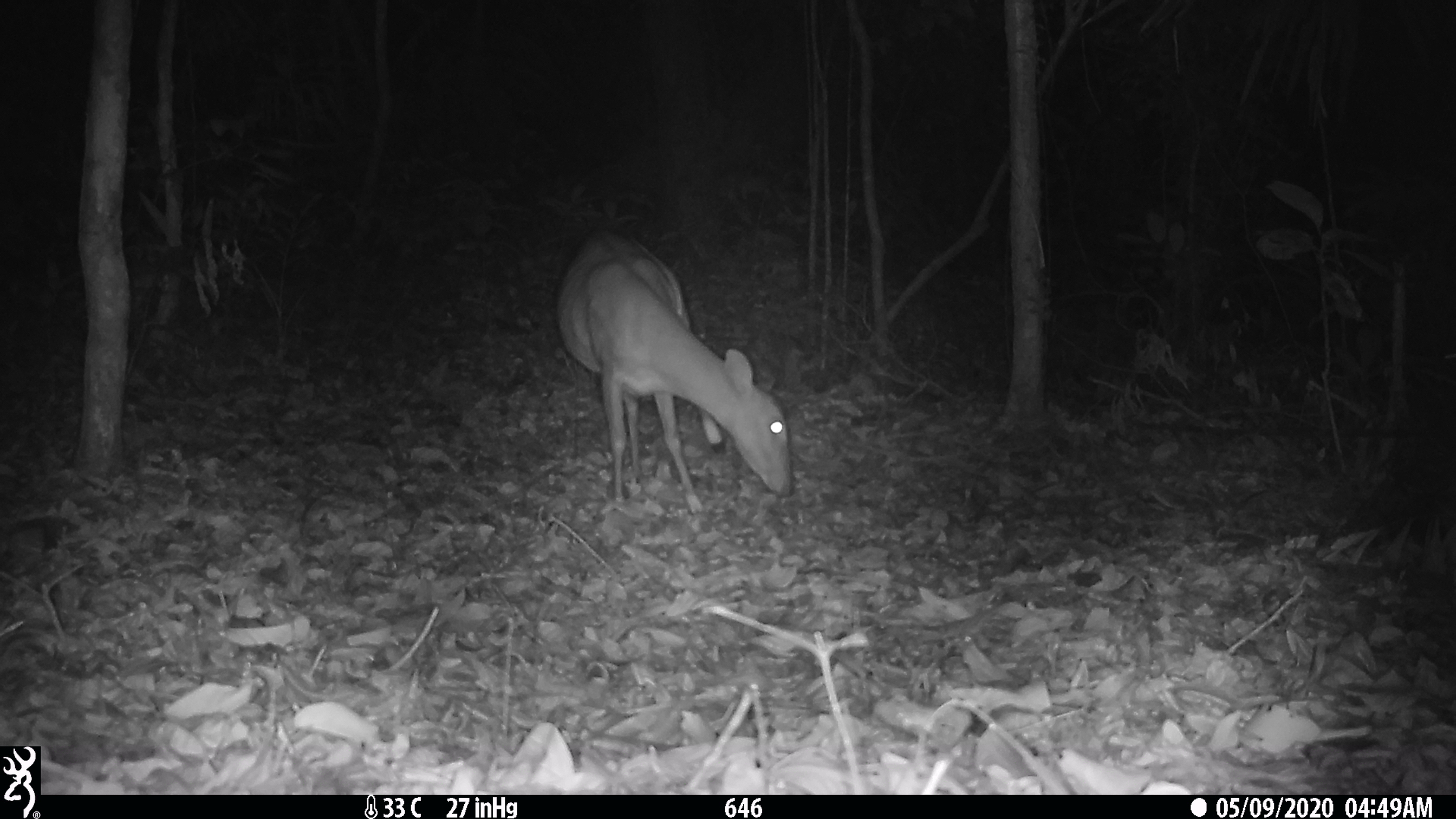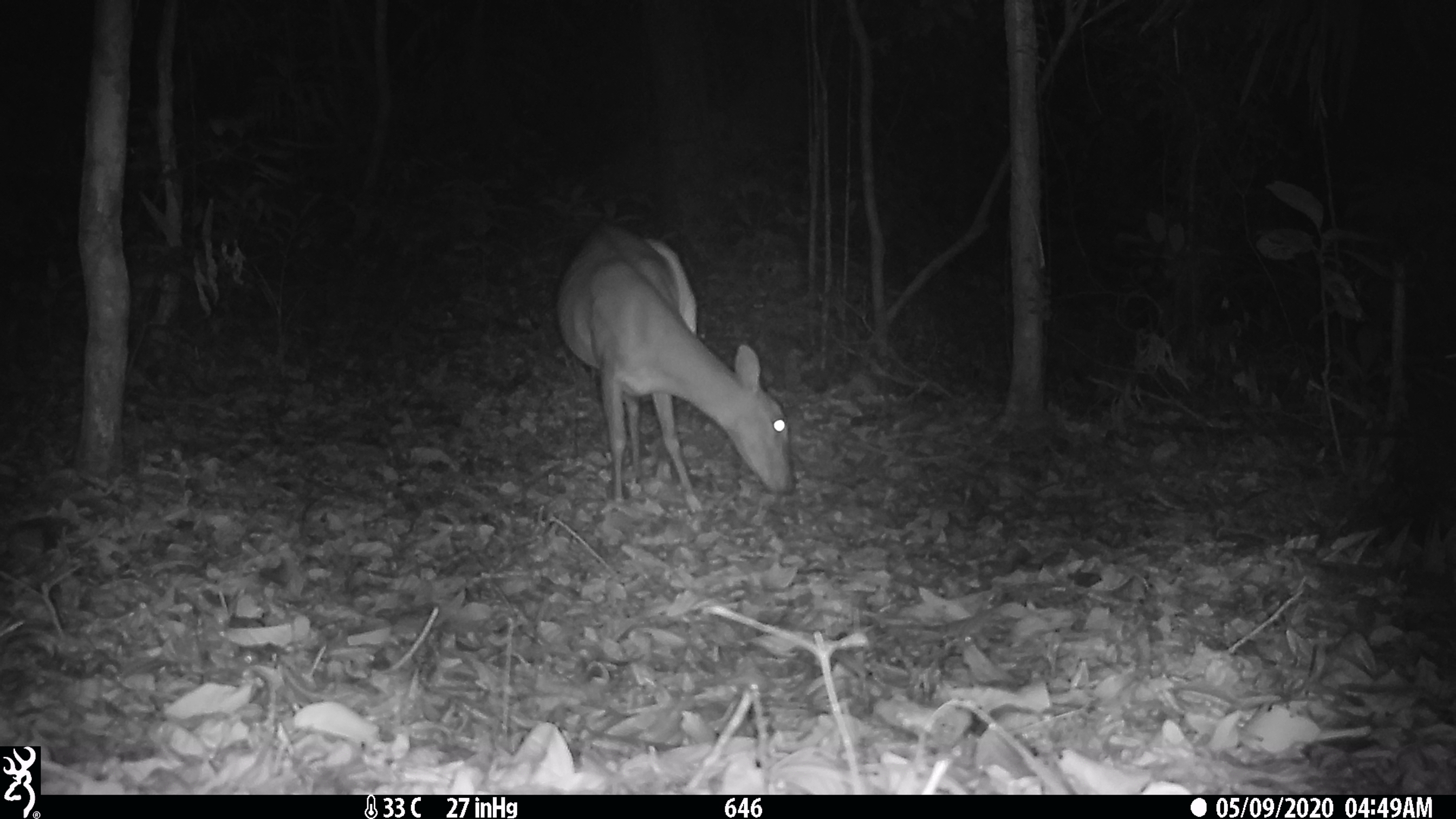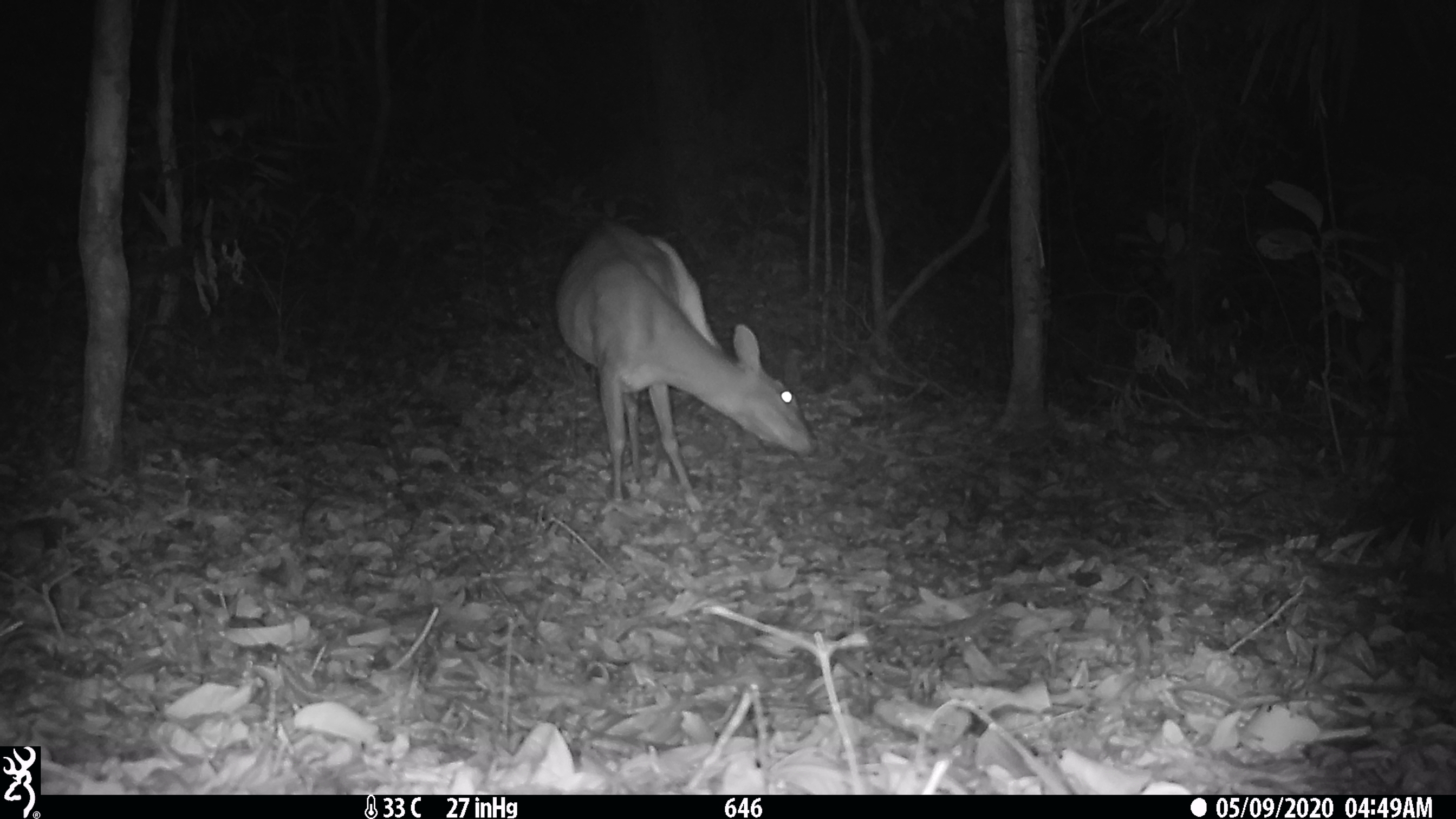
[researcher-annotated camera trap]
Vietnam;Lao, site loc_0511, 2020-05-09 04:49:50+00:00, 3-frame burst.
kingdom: Animalia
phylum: Chordata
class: Mammalia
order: Artiodactyla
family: Cervidae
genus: Muntiacus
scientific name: Muntiacus vuquangensis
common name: large-antlered muntjac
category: large antlered muntjac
Large antlered muntjac (large-antlered muntjac) (Muntiacus vuquangensis). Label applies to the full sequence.